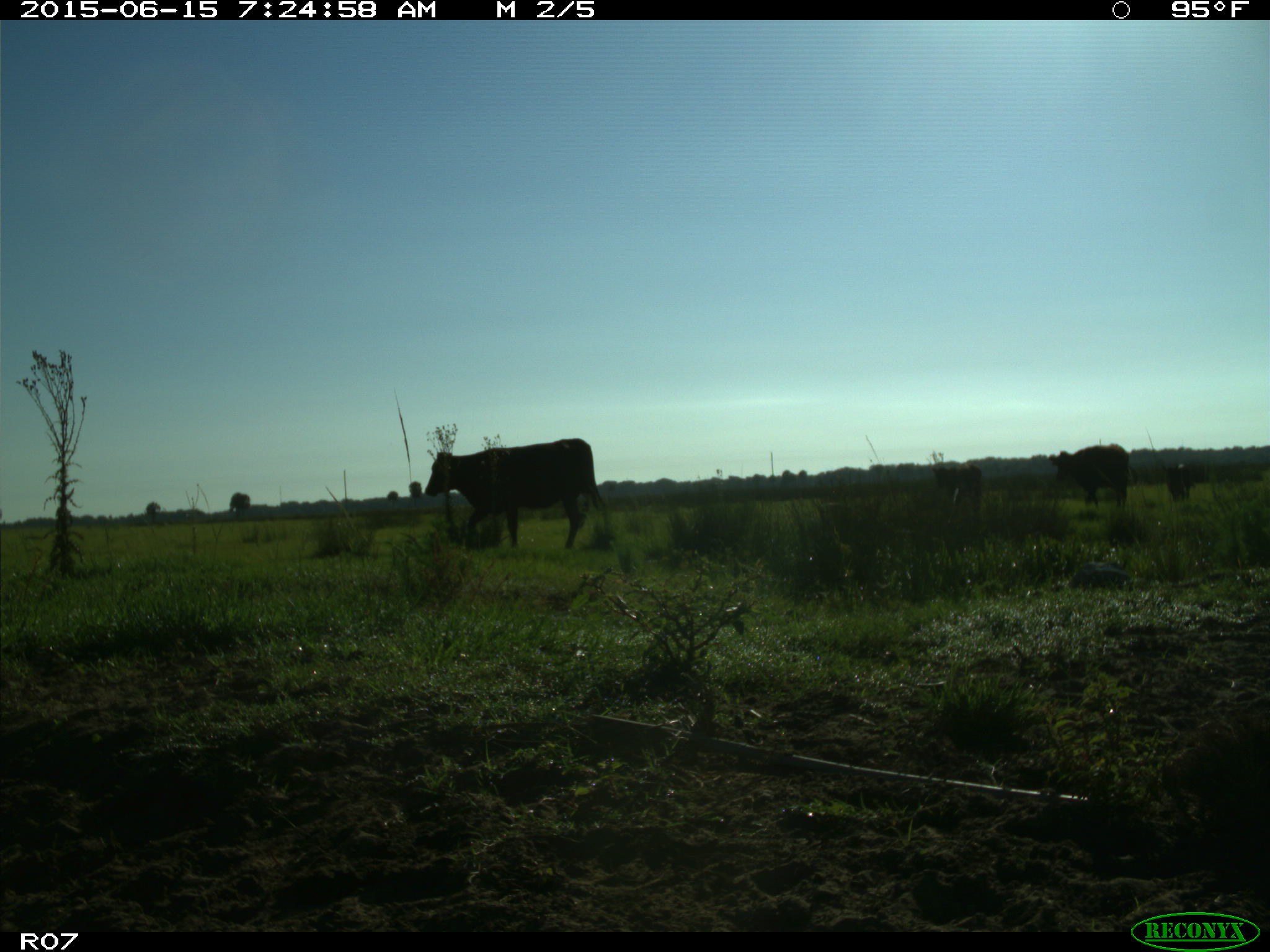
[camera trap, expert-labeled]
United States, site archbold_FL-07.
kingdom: Animalia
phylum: Chordata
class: Mammalia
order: Artiodactyla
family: Bovidae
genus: Bos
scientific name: Bos taurus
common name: domestic cow